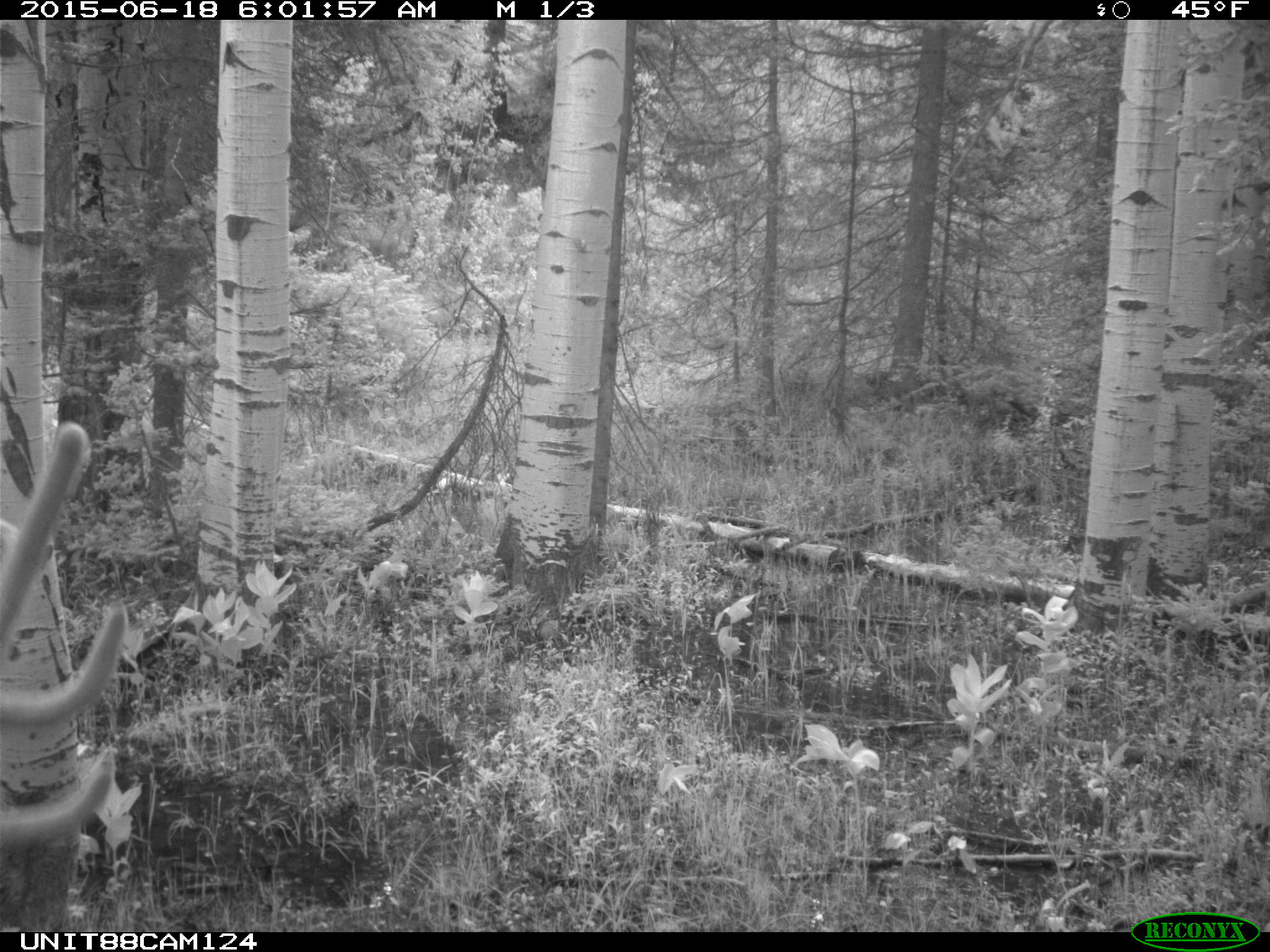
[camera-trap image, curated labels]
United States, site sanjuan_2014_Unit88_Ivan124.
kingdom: Animalia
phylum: Chordata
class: Mammalia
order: Artiodactyla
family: Cervidae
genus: Cervus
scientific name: Cervus elaphus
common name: red deer